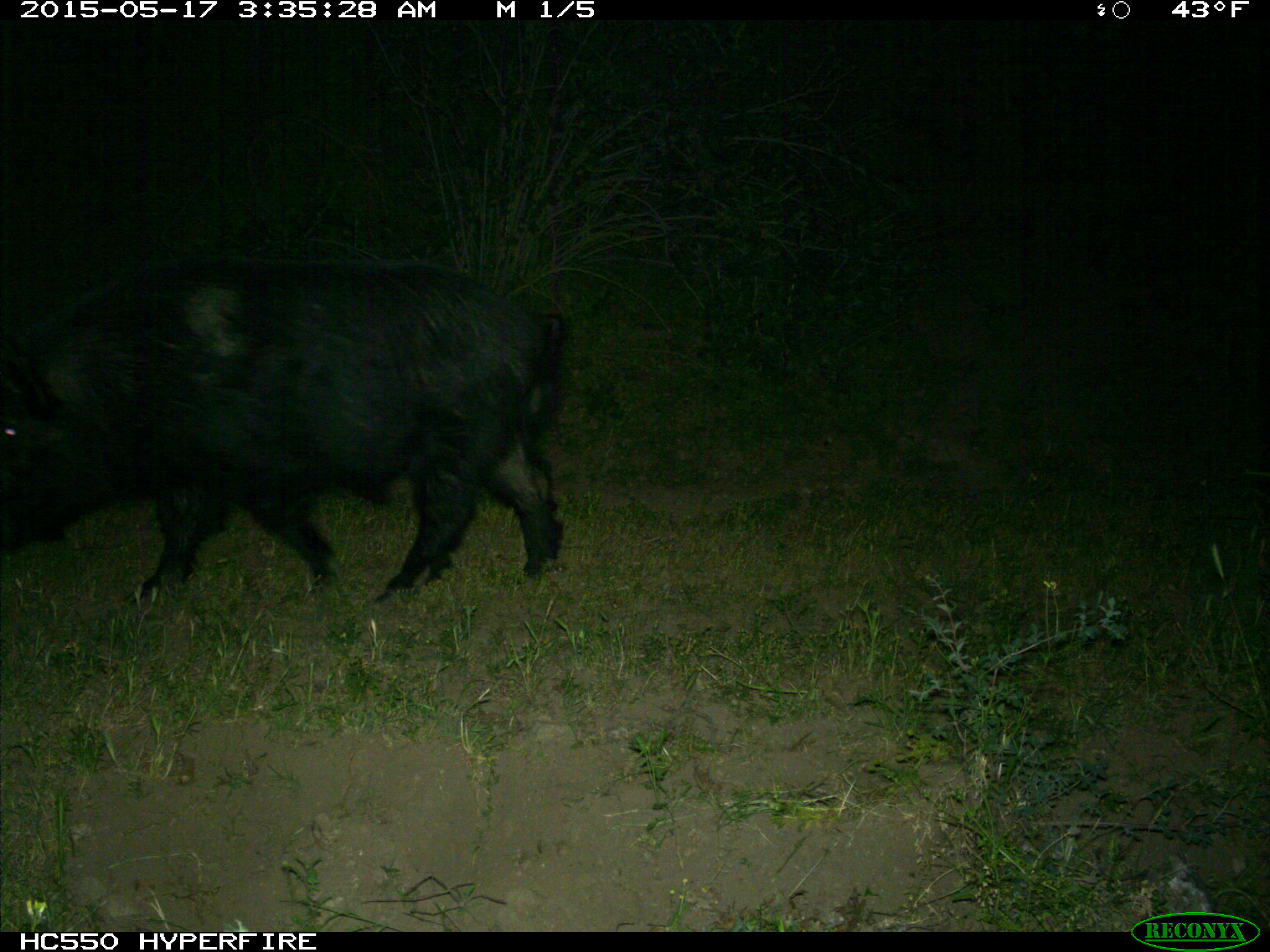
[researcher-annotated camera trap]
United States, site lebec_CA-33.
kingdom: Animalia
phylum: Chordata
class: Mammalia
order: Artiodactyla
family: Suidae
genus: Sus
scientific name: Sus scrofa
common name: wild boar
Sus scrofa (wild boar).